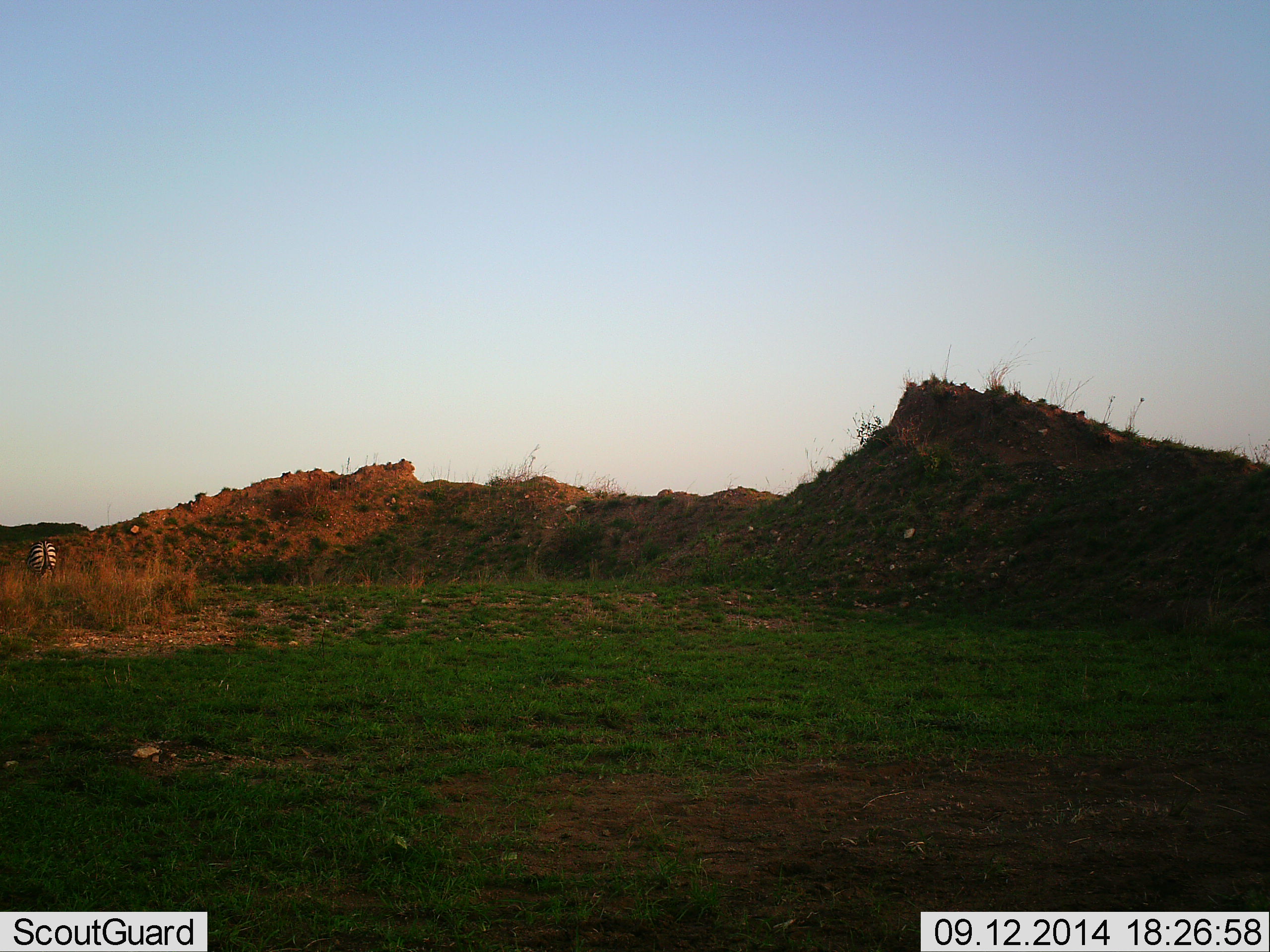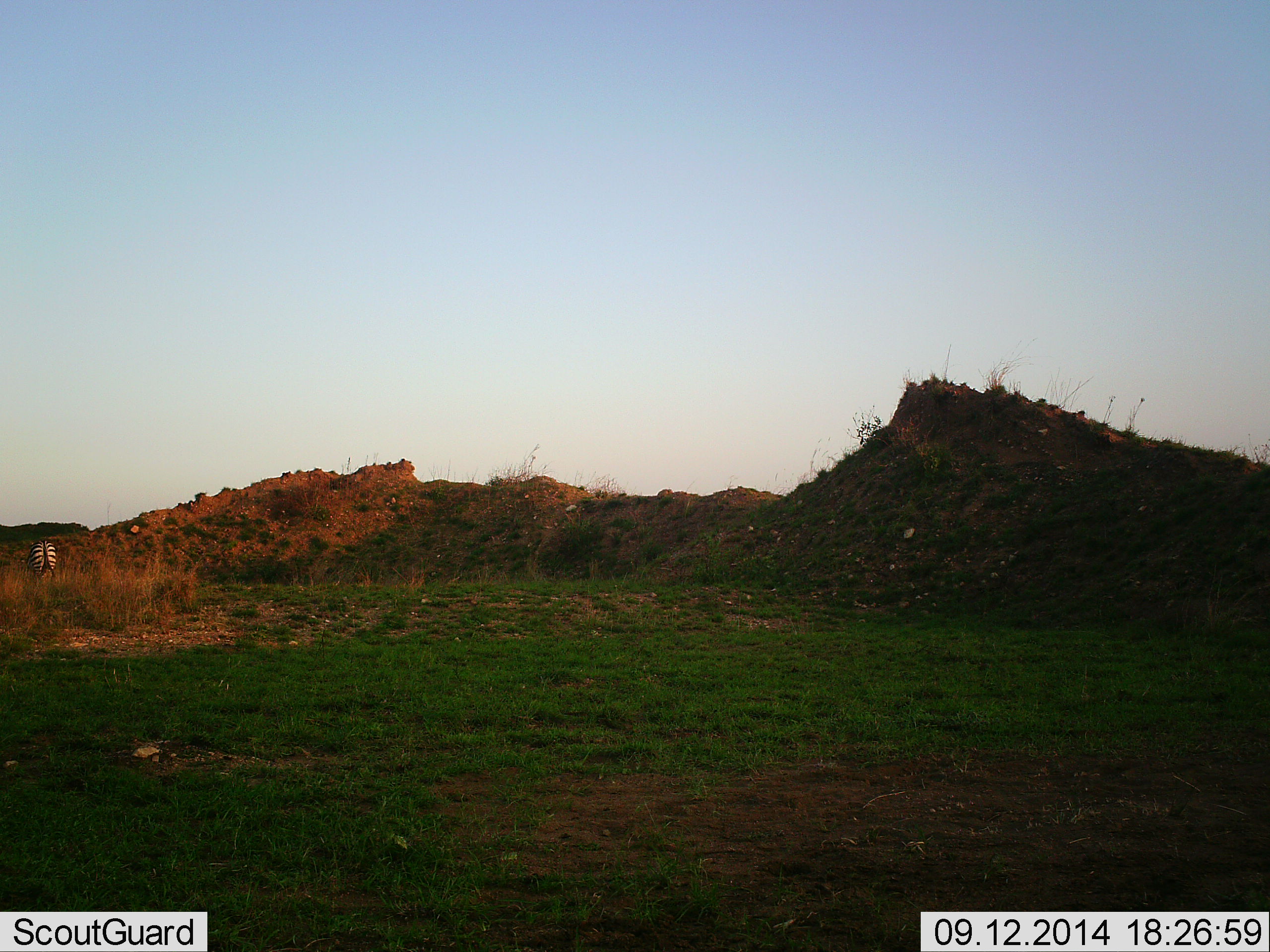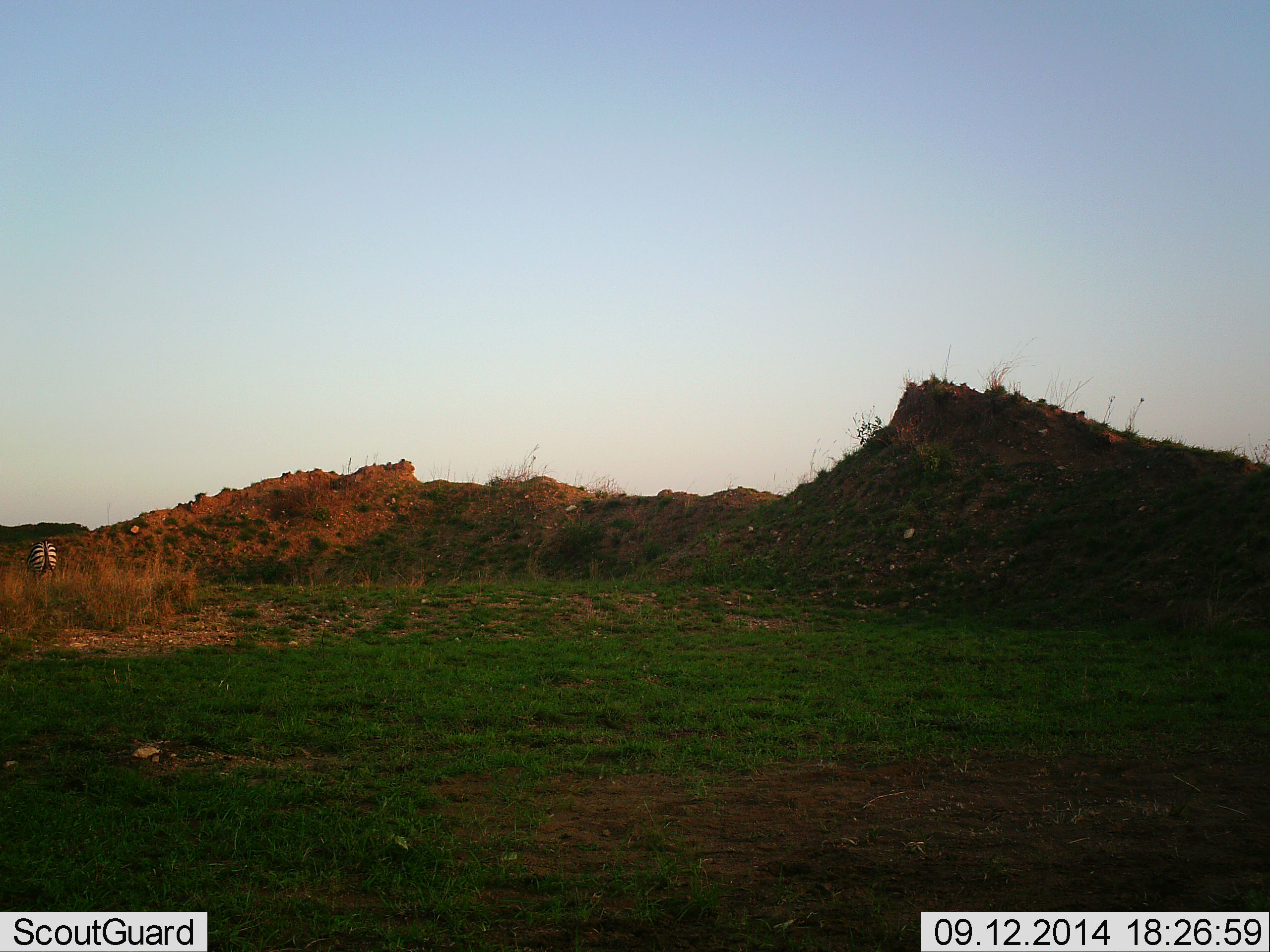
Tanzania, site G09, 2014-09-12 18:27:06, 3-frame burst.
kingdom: Animalia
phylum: Chordata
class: Mammalia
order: Perissodactyla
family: Equidae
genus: Equus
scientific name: Equus quagga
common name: plains zebra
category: zebra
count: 1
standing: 80%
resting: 0%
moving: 0%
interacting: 0%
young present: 0%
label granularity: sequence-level